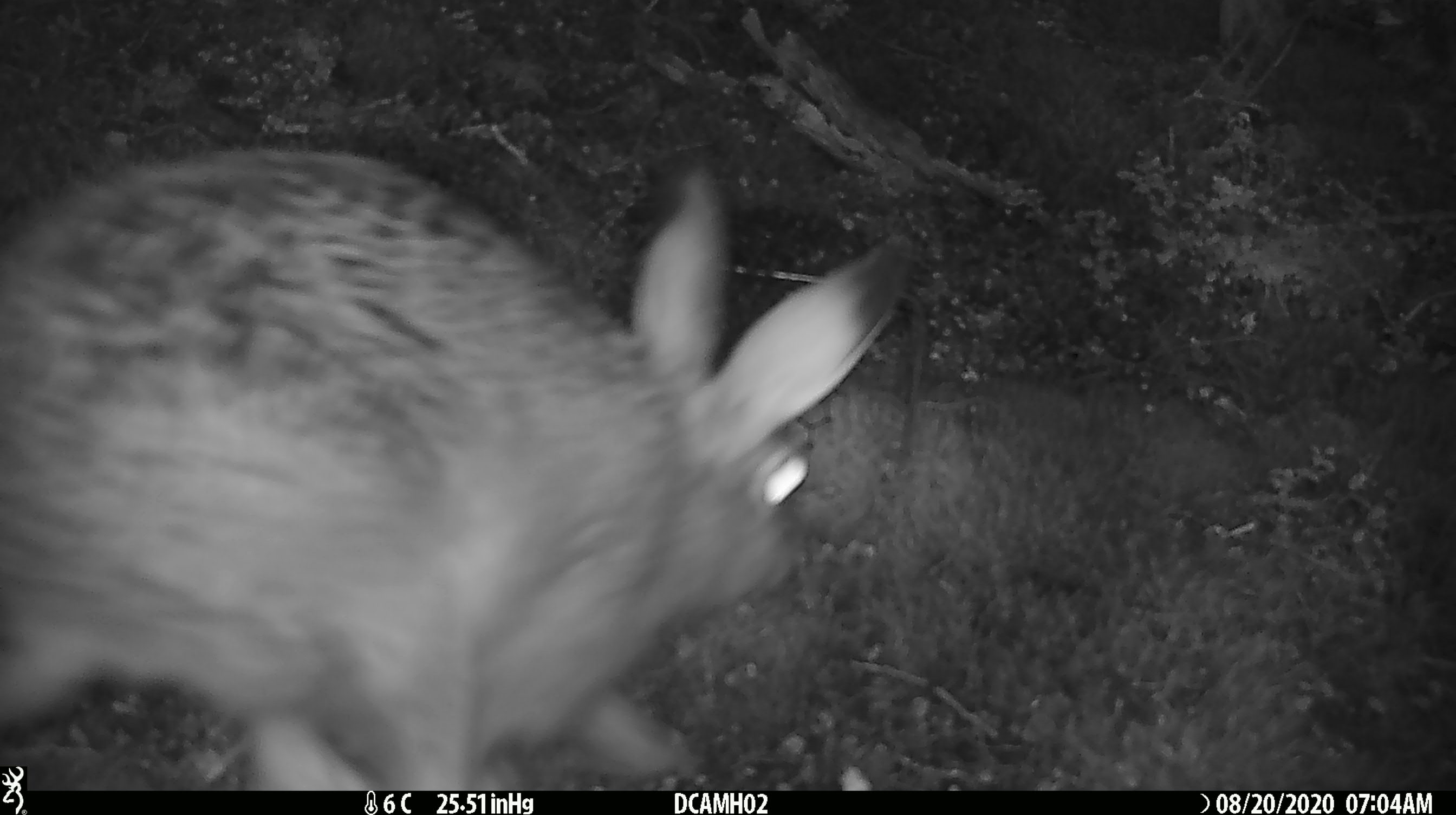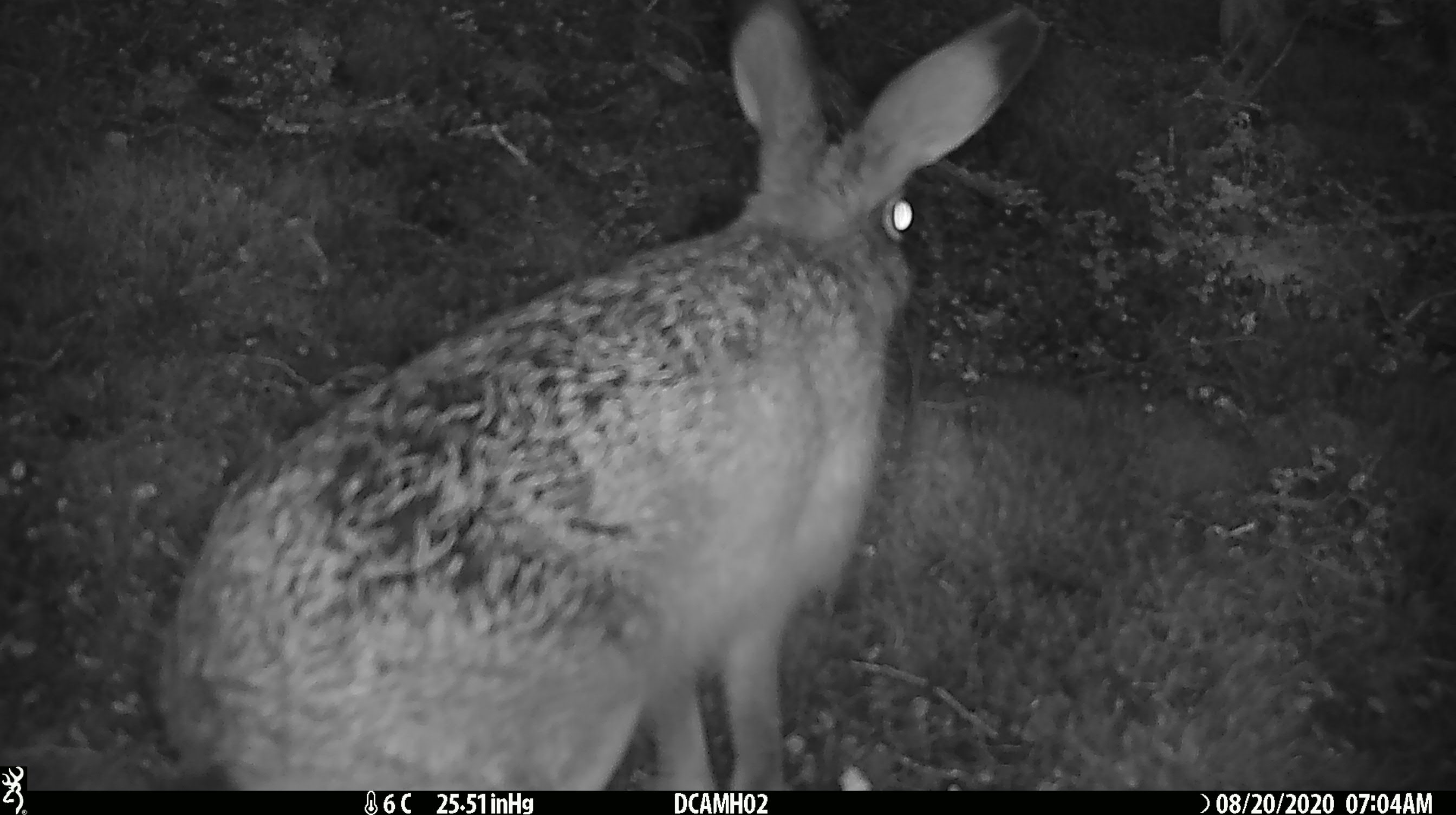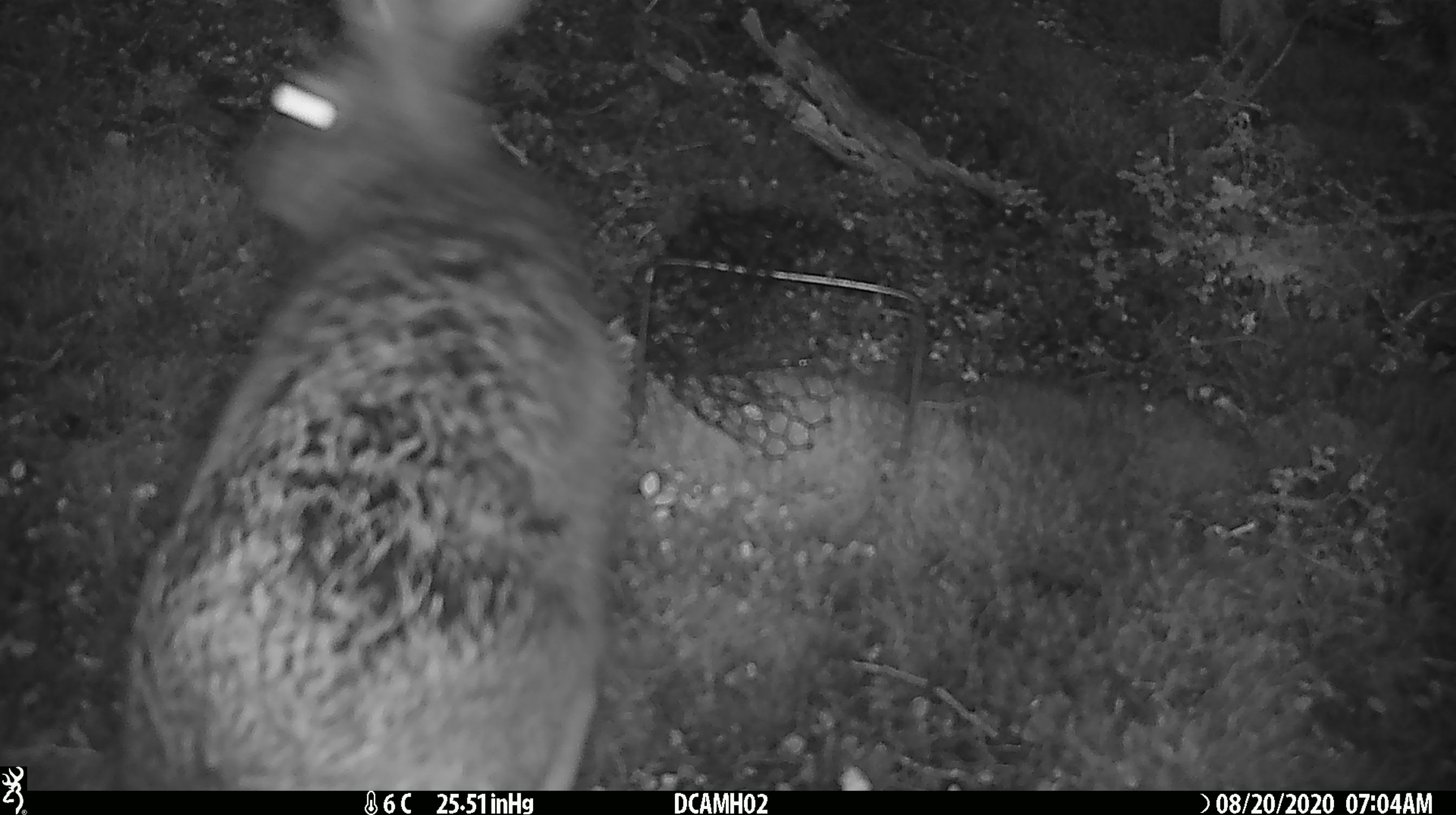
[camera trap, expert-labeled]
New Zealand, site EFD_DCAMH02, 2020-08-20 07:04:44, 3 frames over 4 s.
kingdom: Animalia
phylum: Chordata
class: Mammalia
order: Lagomorpha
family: Leporidae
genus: Lepus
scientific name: Lepus europaeus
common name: brown hare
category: hare